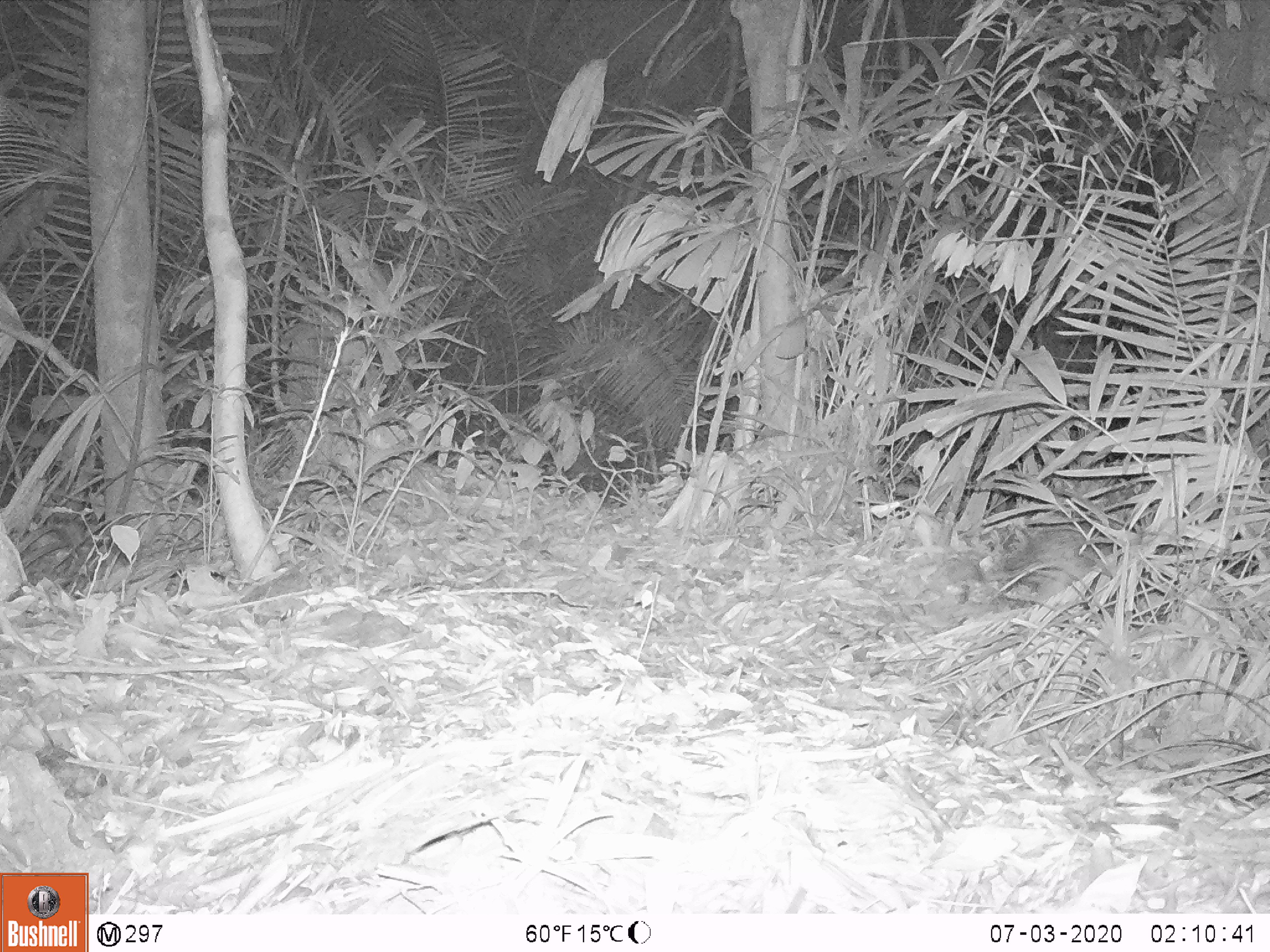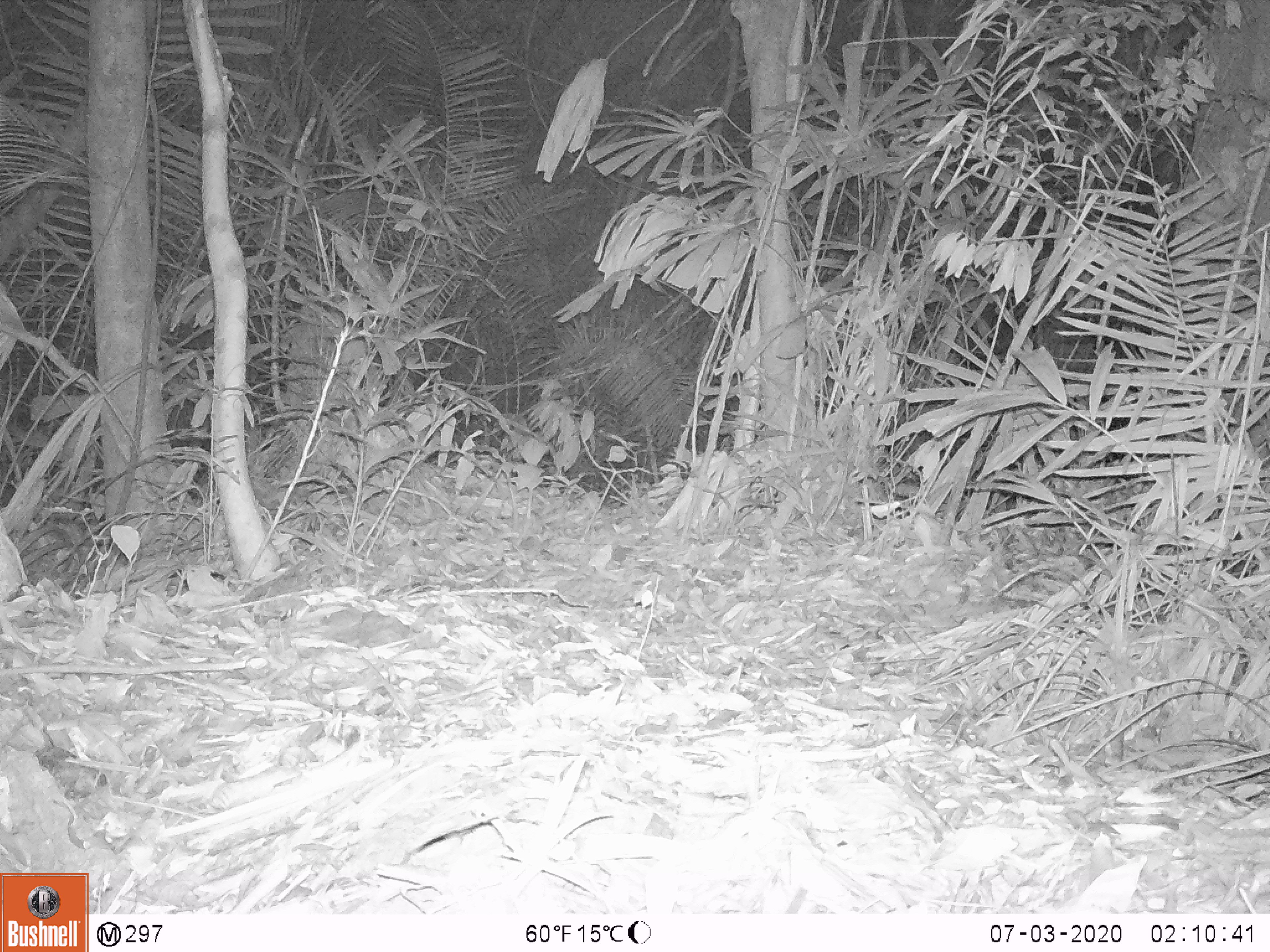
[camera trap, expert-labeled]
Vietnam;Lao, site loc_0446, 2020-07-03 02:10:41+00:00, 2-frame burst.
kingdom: Animalia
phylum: Chordata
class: Mammalia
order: Rodentia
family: Hystricidae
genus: Atherurus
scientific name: Atherurus macrourus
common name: asiatic brush-tailed porcupine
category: asiatic brush tailed porcupine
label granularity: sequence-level